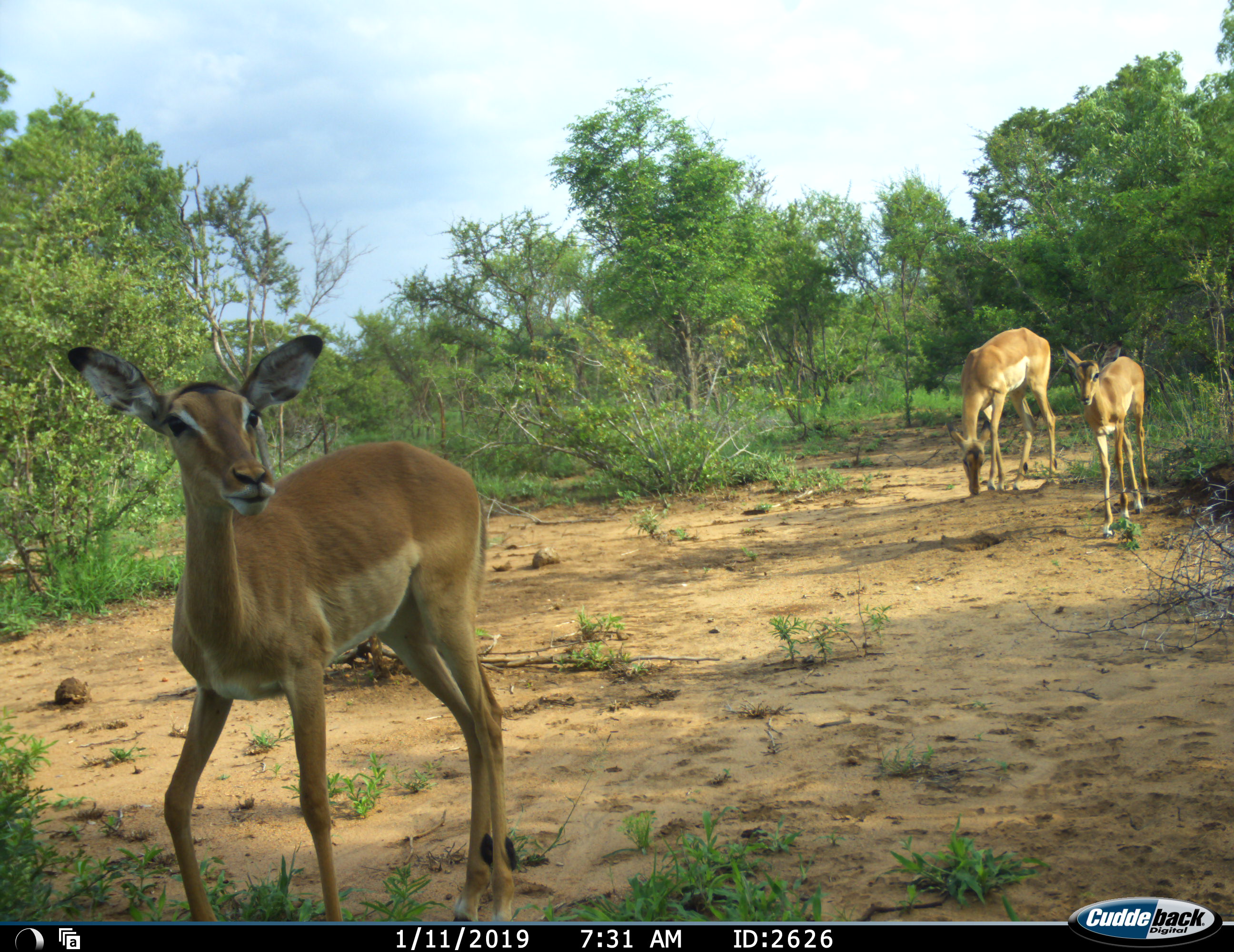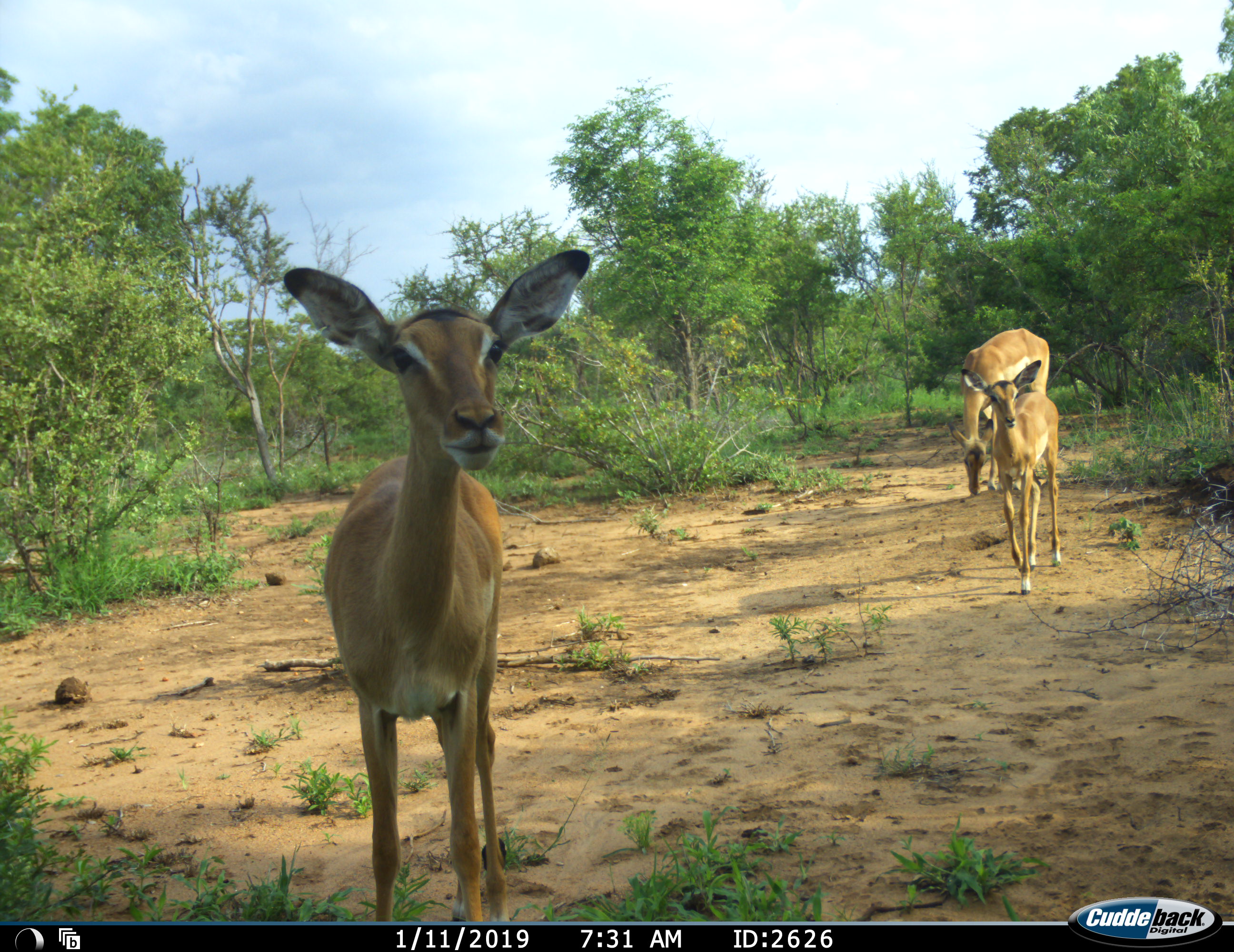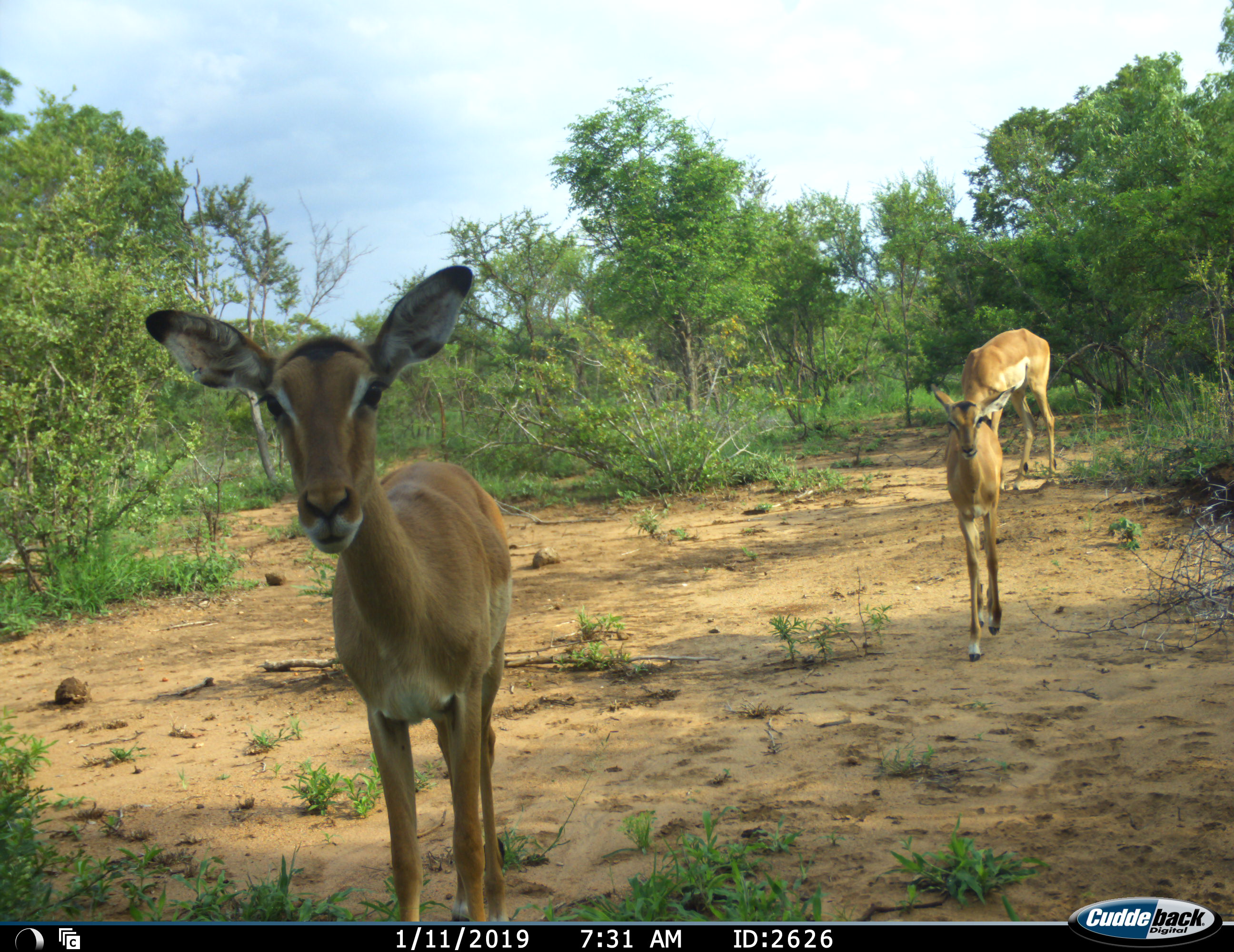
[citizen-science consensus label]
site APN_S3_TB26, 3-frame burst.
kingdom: Animalia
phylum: Chordata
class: Mammalia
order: Artiodactyla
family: Bovidae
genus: Aepyceros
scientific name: Aepyceros melampus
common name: impala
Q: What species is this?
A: Impala (Aepyceros melampus).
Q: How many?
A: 3.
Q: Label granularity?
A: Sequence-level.